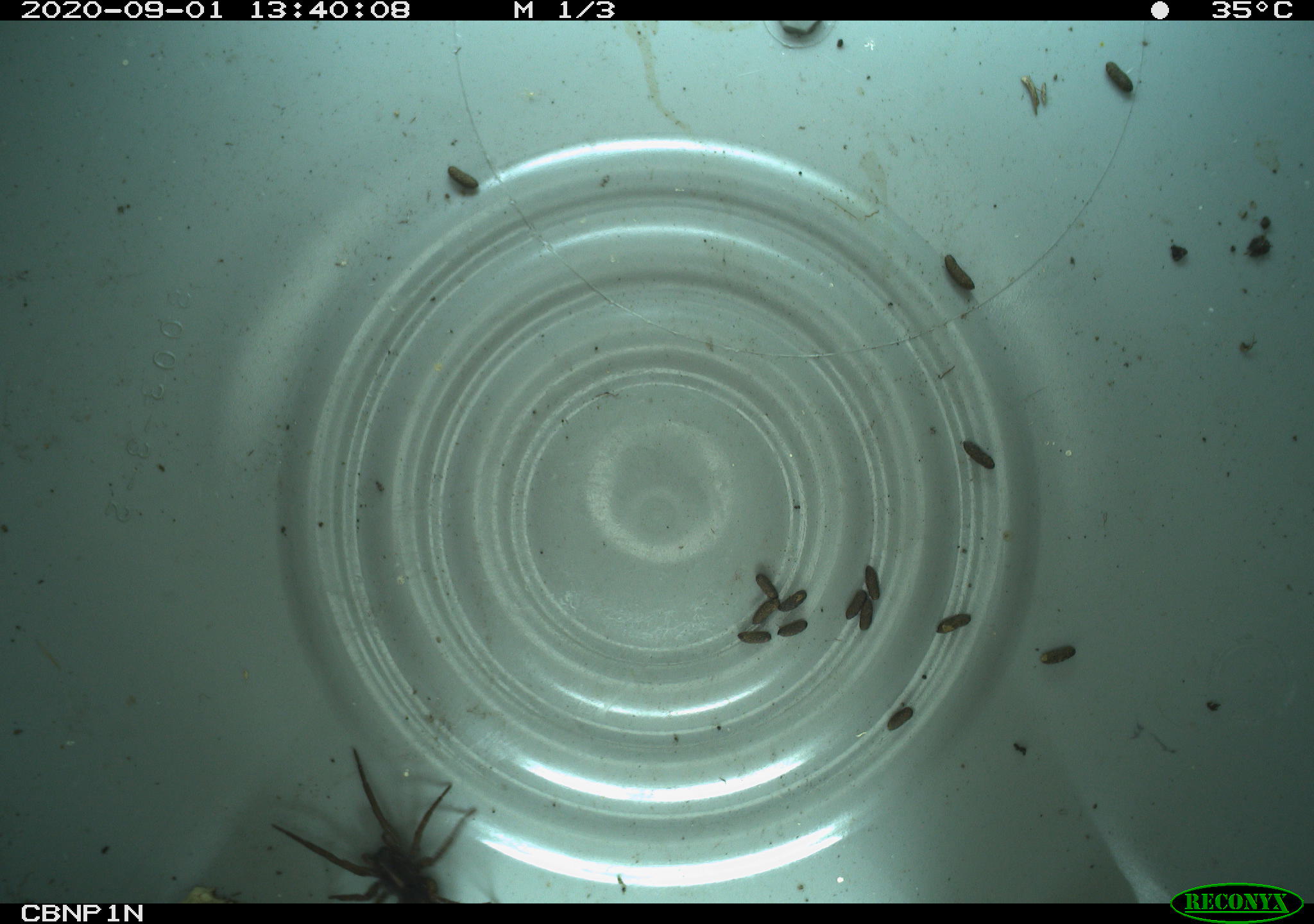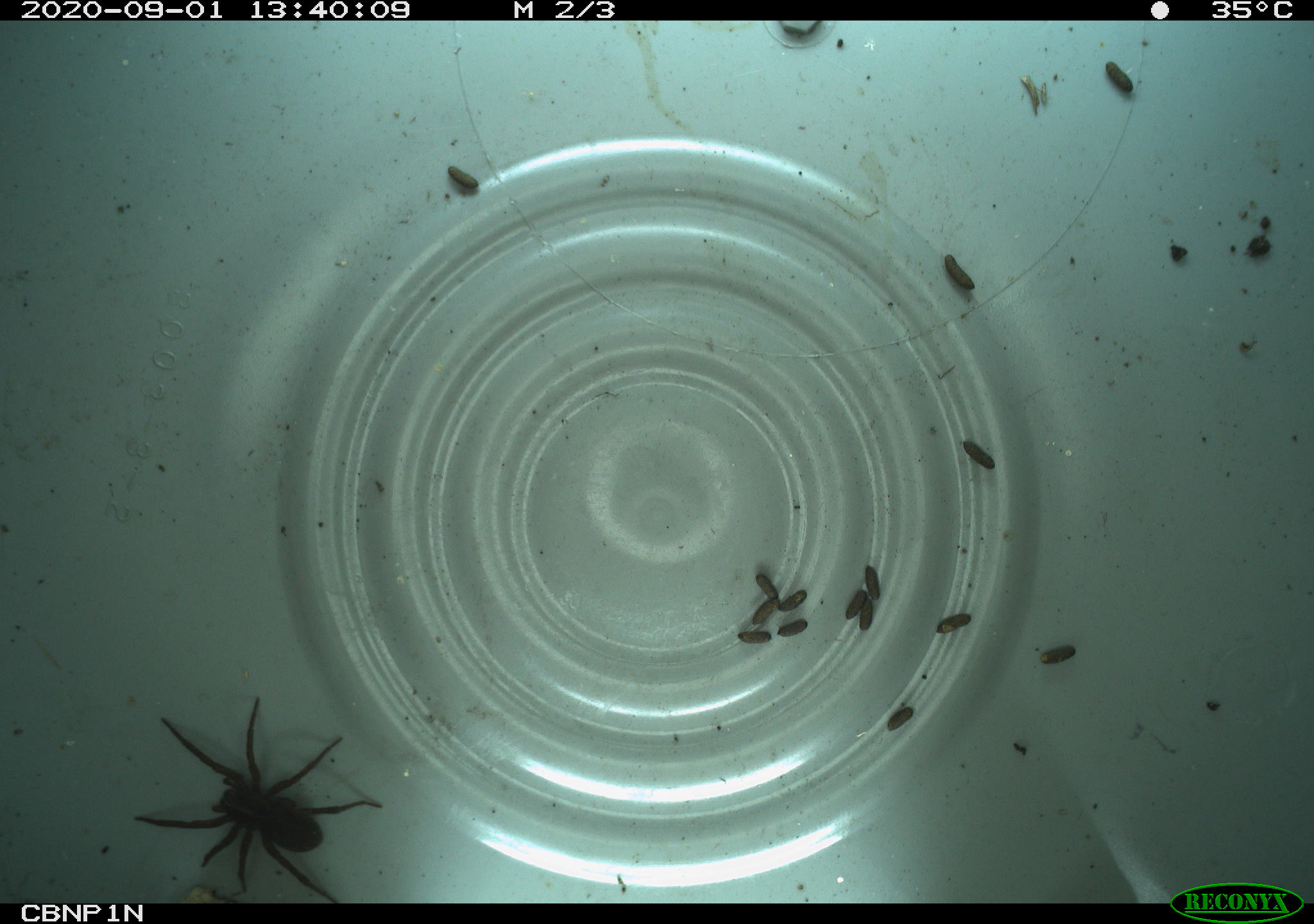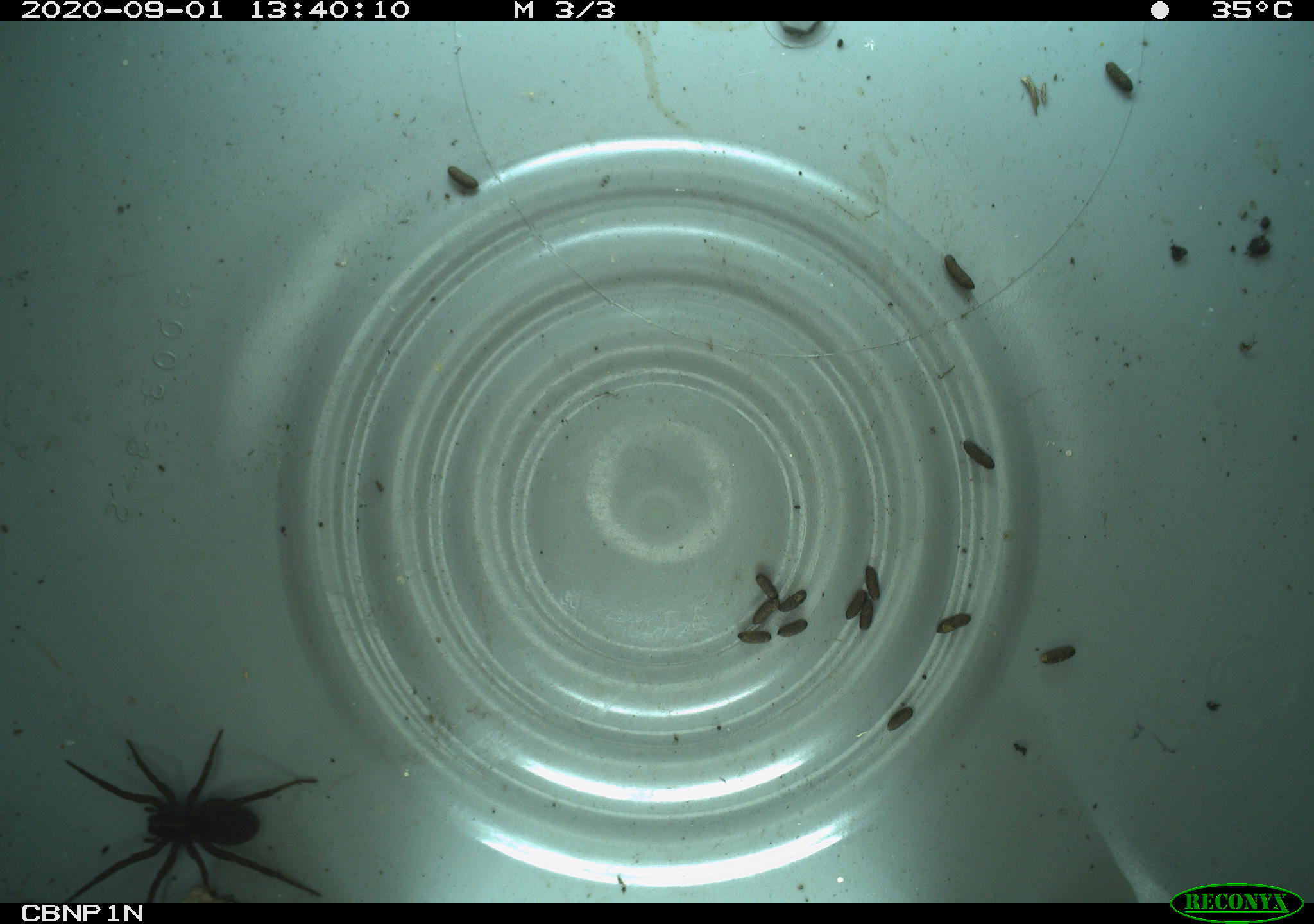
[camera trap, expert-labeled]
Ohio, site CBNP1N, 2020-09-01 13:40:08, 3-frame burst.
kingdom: Animalia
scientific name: Animalia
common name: animal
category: invertebrate